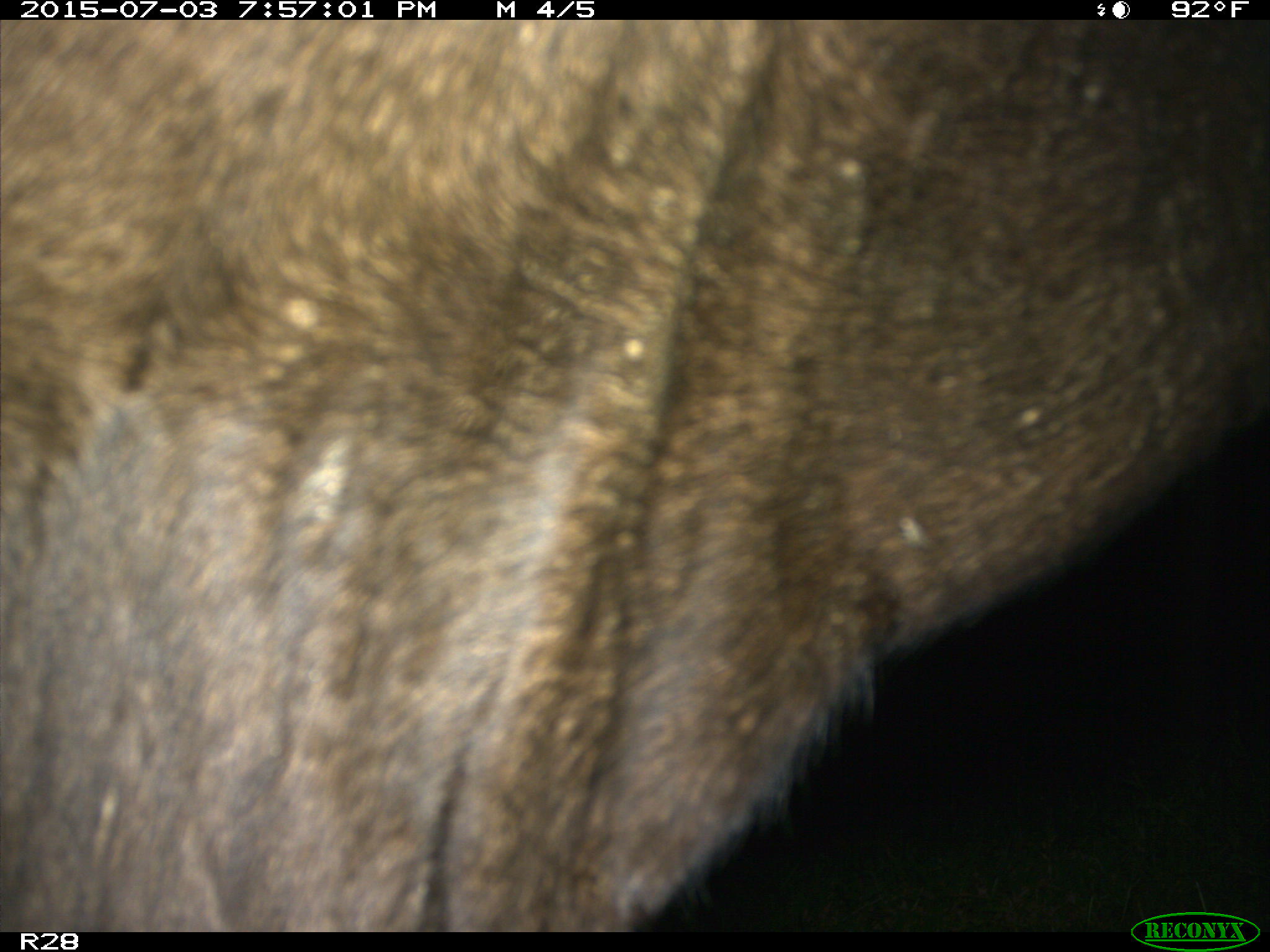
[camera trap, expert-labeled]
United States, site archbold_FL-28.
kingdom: Animalia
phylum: Chordata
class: Mammalia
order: Artiodactyla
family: Bovidae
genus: Bos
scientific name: Bos taurus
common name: domestic cow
Bos taurus (domestic cow).